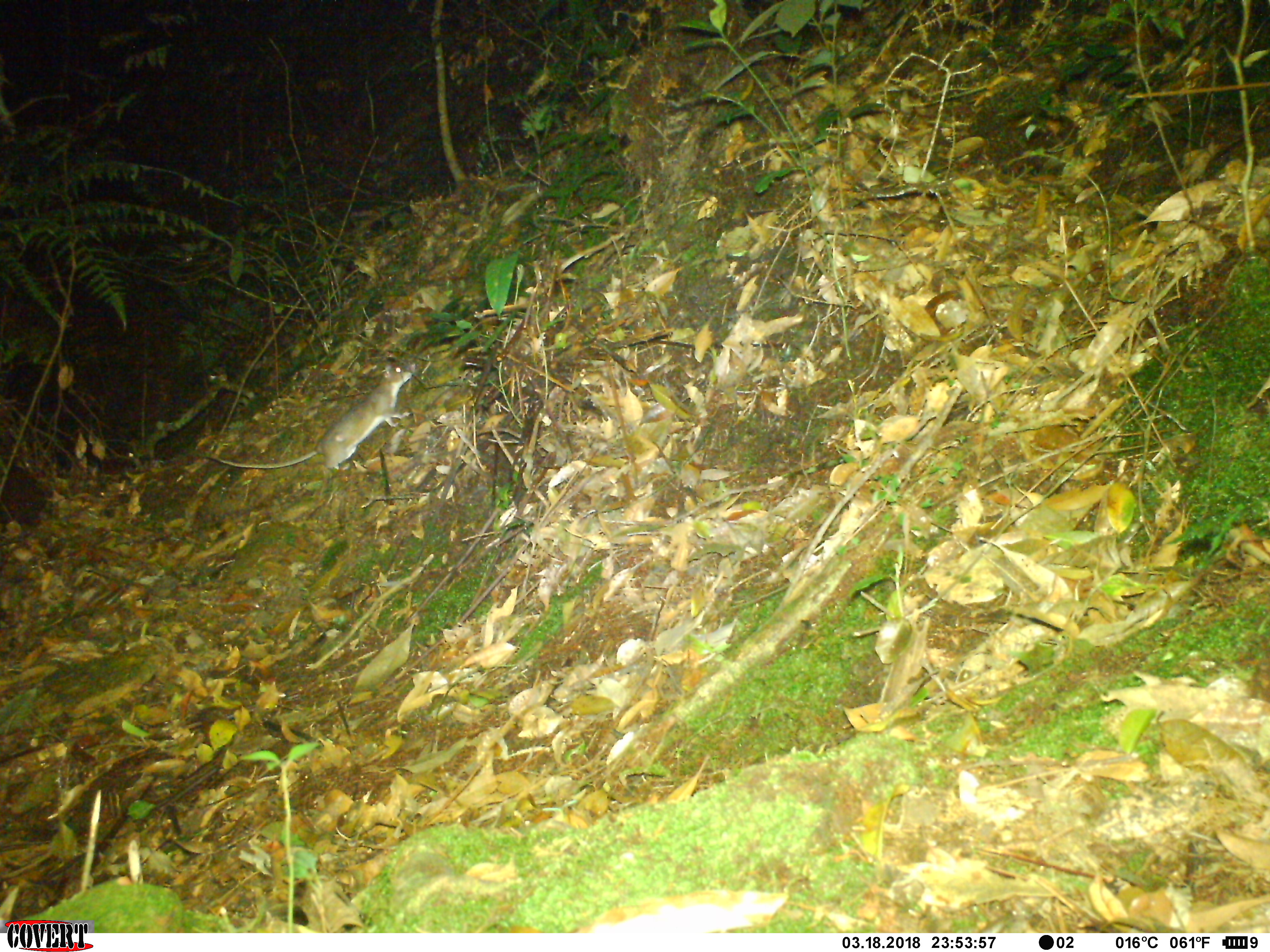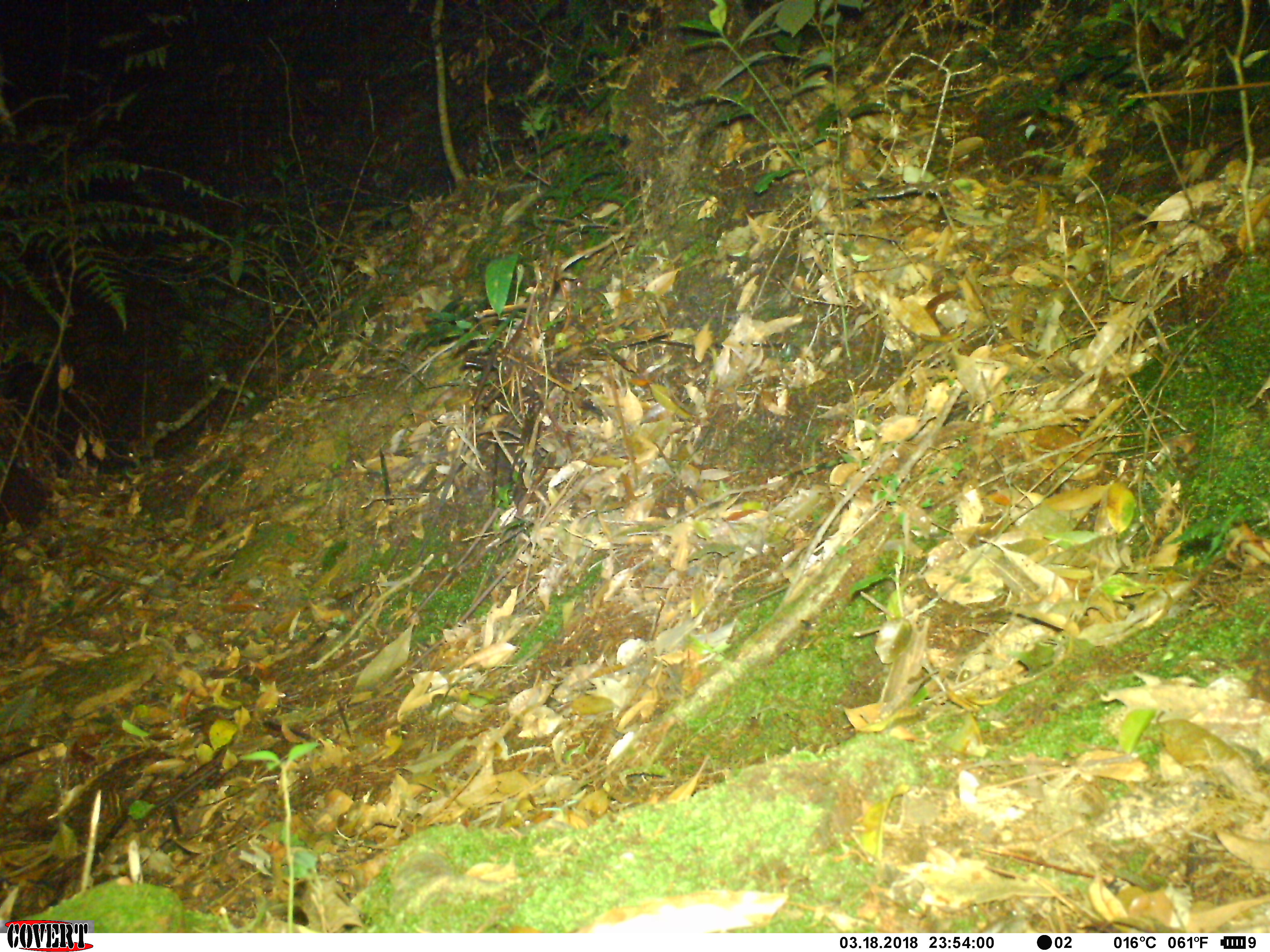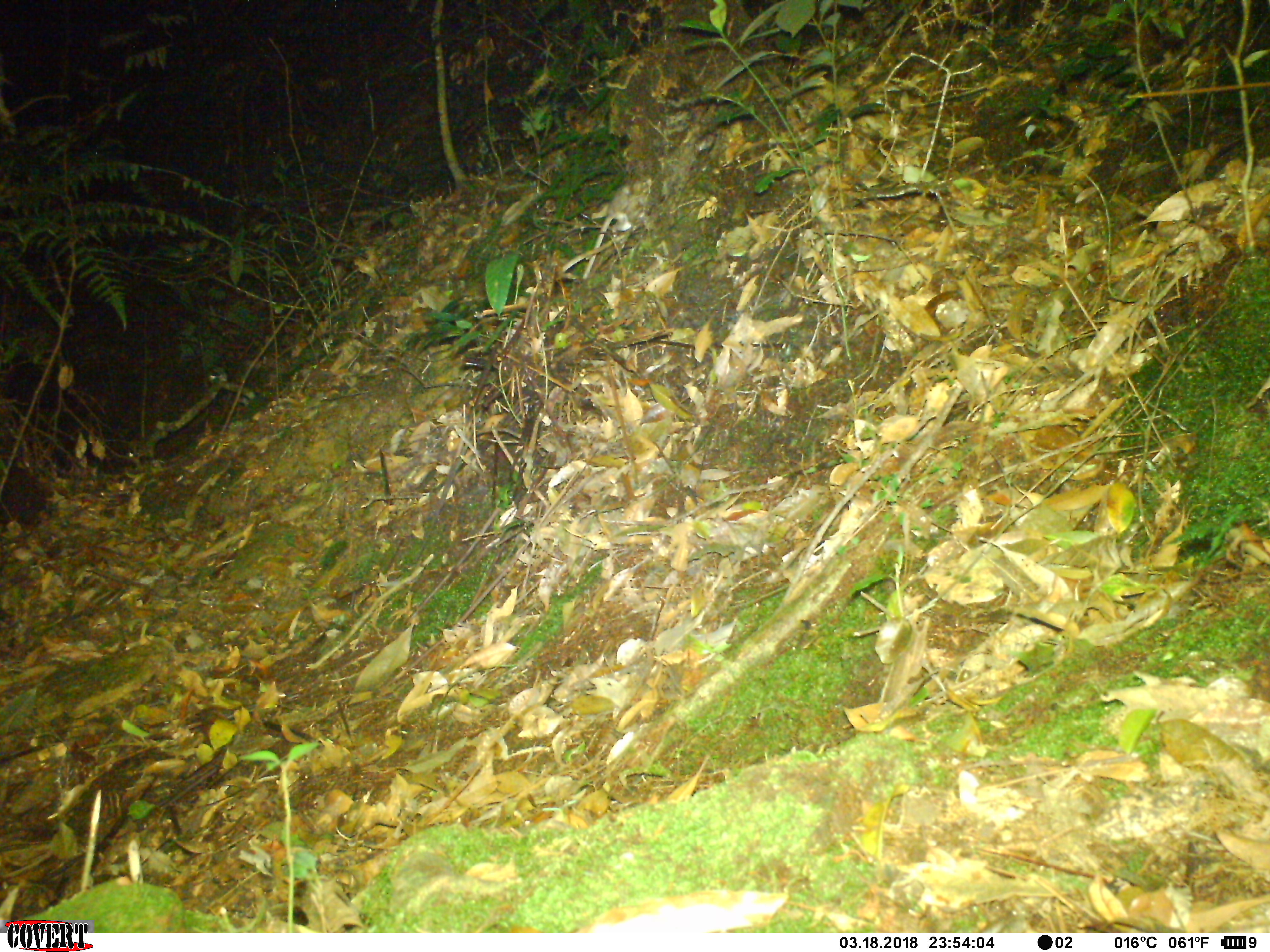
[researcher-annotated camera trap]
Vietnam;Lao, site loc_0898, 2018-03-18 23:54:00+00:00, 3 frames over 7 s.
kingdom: Animalia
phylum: Chordata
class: Mammalia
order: Rodentia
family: Muridae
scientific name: Muridae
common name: old-world mice and rats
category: unidentified murid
Unidentified murid (old-world mice and rats) (Muridae). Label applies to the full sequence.